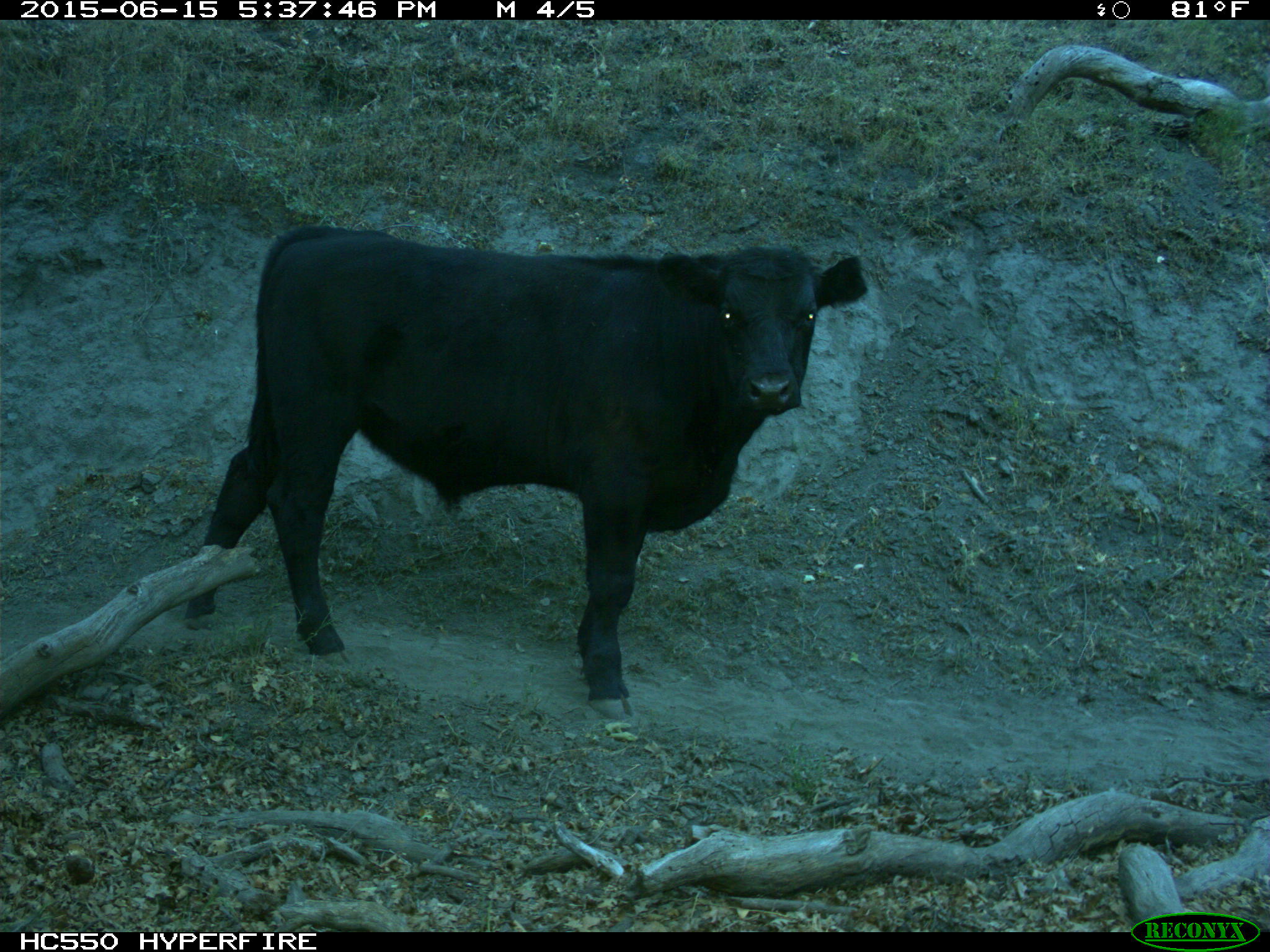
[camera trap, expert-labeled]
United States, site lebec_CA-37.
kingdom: Animalia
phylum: Chordata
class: Mammalia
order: Artiodactyla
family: Bovidae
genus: Bos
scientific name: Bos taurus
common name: domestic cow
Bos taurus (domestic cow).